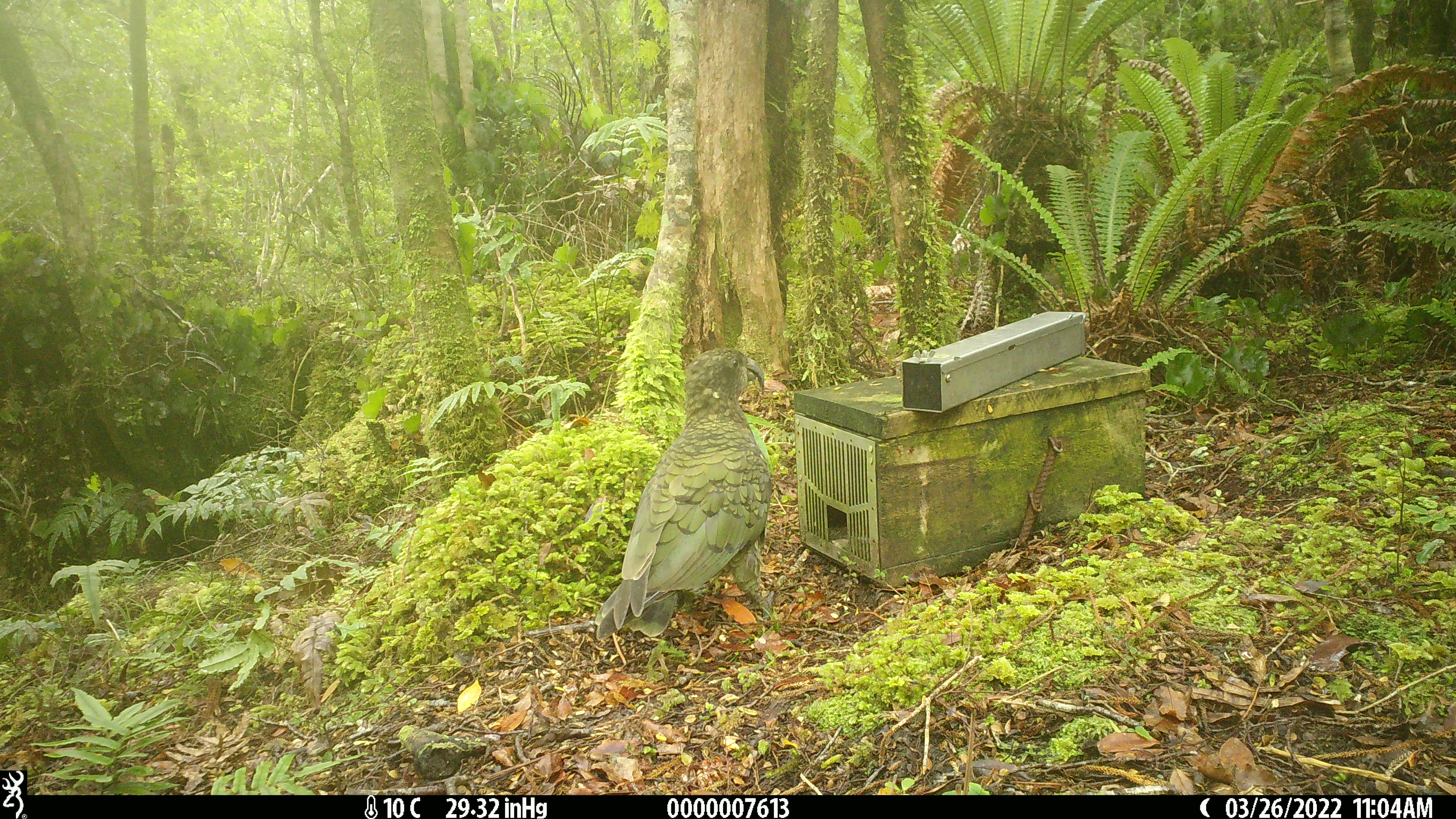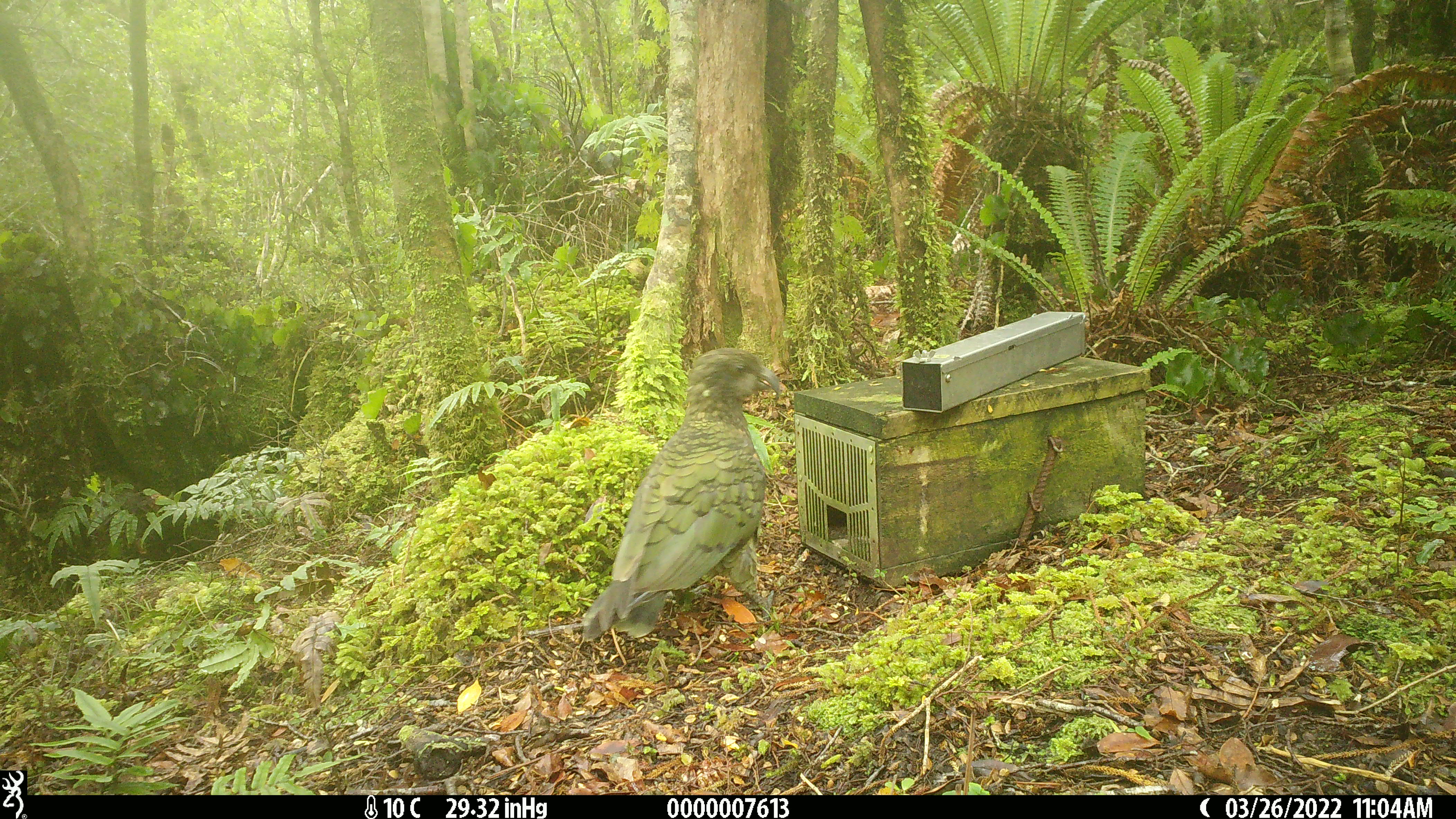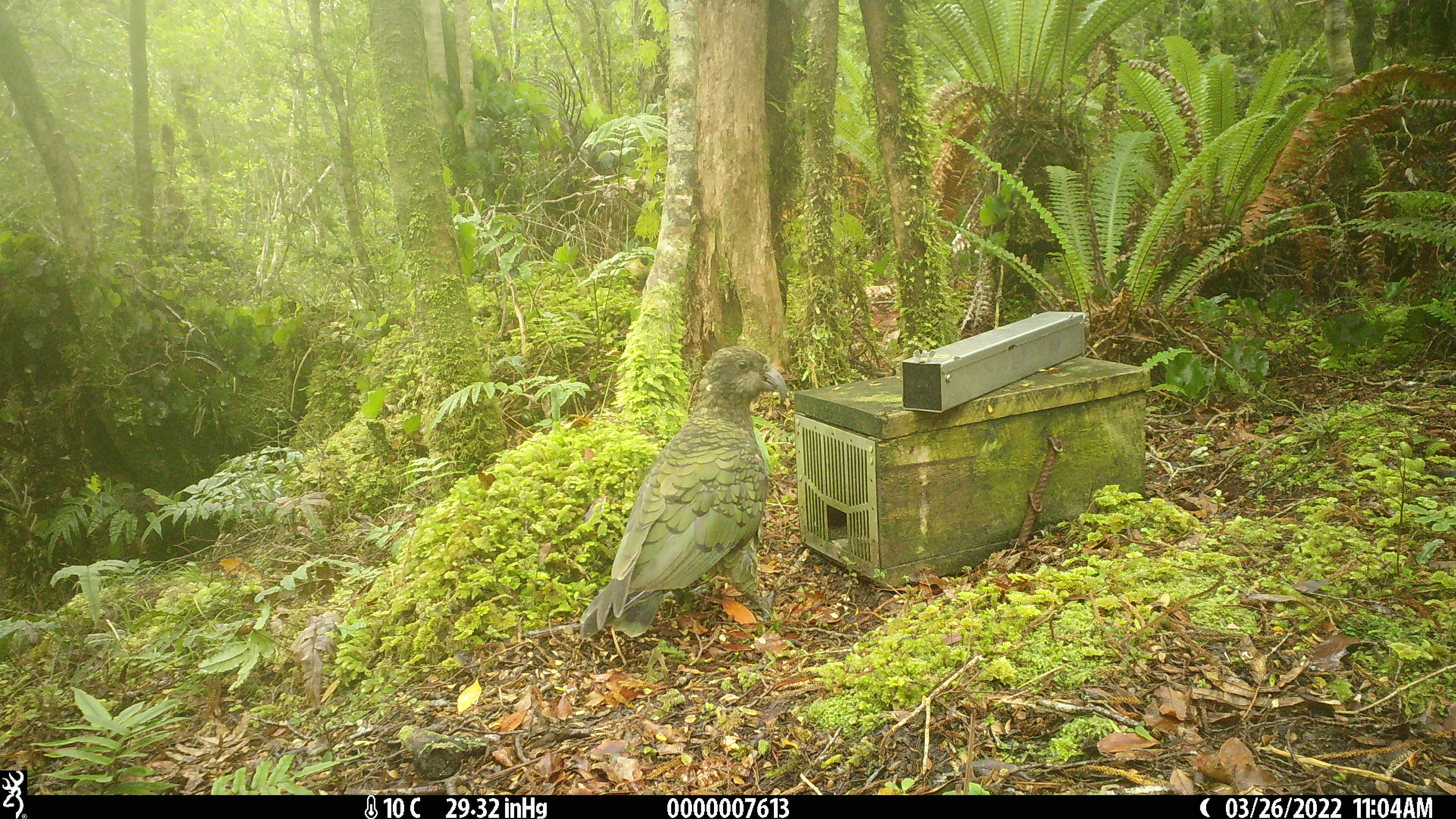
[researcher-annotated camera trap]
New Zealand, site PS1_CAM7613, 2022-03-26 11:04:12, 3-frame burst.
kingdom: Animalia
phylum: Chordata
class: Aves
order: Psittaciformes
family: Strigopidae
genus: Nestor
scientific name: Nestor notabilis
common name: kea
Kea (Nestor notabilis).